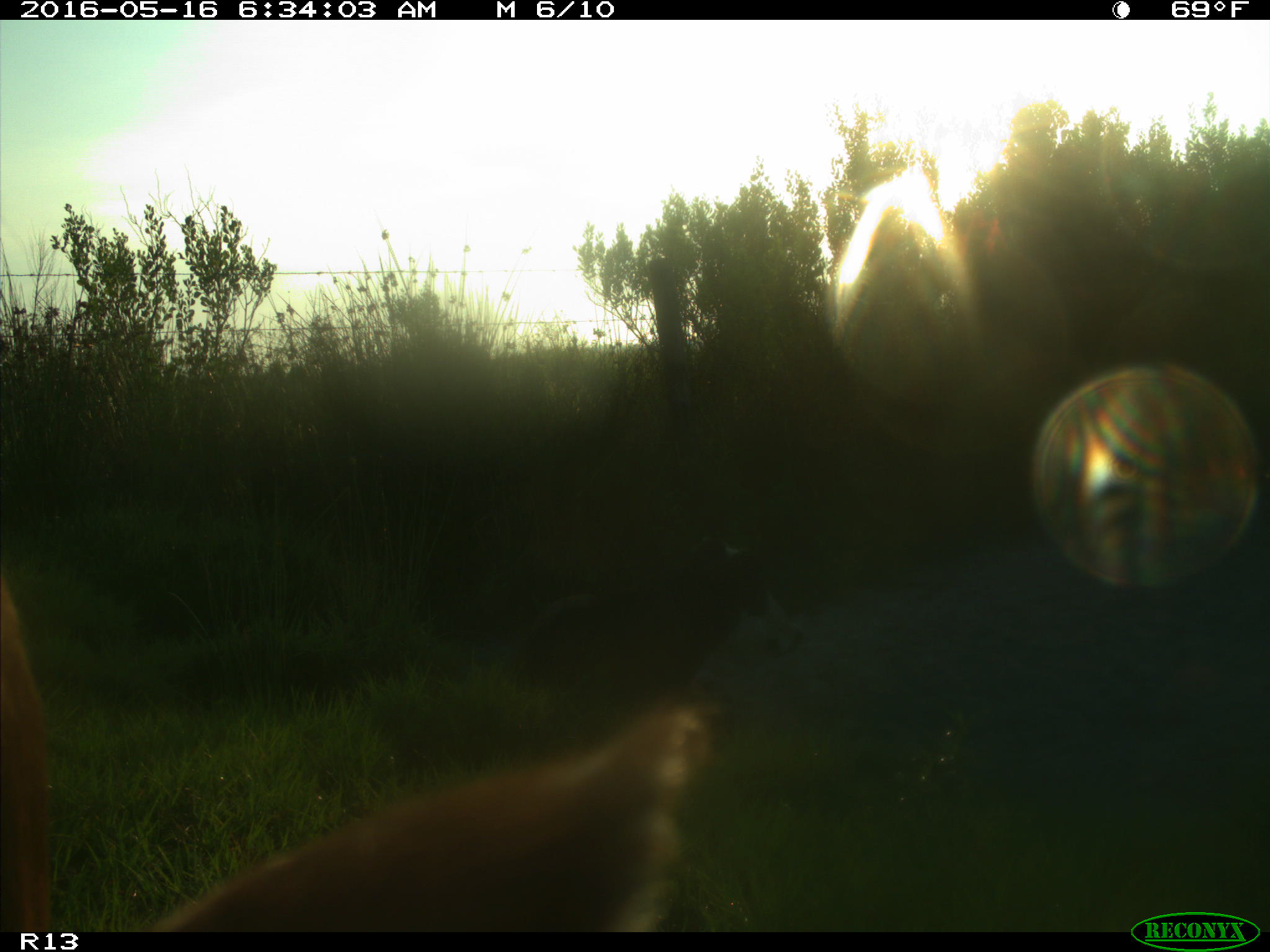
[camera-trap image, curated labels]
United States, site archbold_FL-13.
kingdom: Animalia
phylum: Chordata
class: Mammalia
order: Artiodactyla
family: Bovidae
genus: Bos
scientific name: Bos taurus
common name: domestic cow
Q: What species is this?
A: Bos taurus (domestic cow).